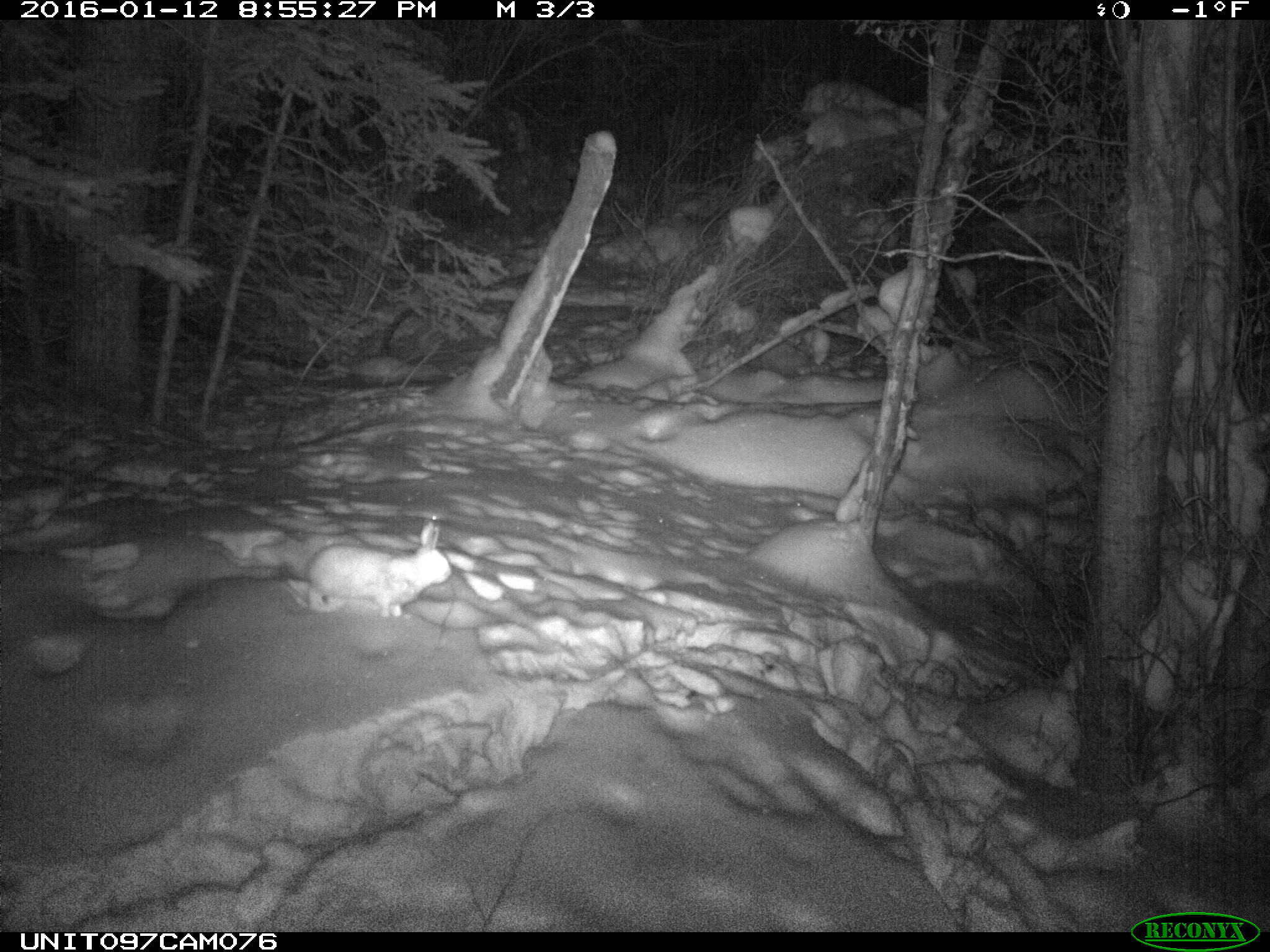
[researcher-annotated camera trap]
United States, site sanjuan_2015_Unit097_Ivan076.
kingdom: Animalia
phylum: Chordata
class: Mammalia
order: Lagomorpha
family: Leporidae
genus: Lepus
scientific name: Lepus americanus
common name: snowshoe hare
Lepus americanus (snowshoe hare).